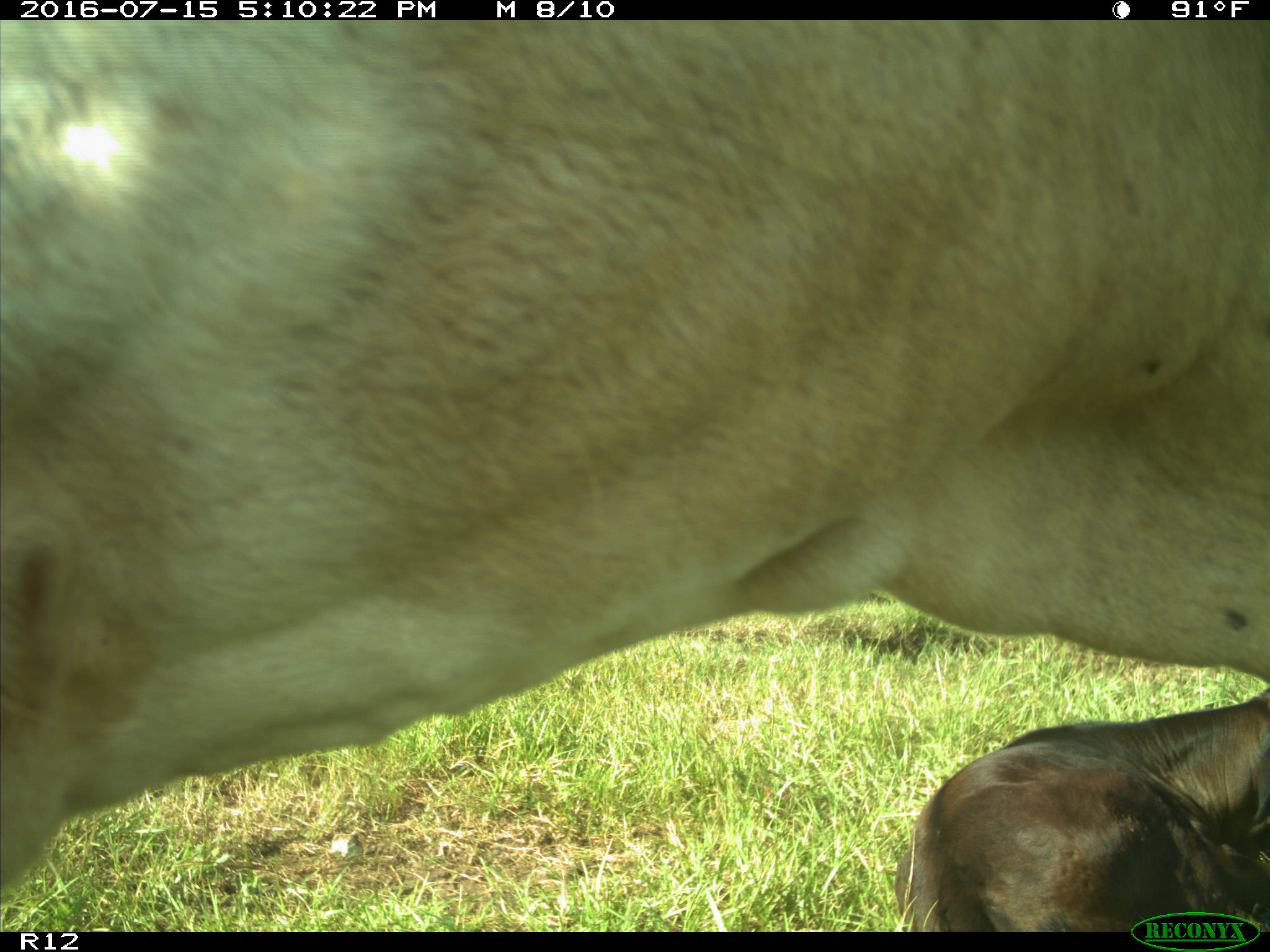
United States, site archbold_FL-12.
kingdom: Animalia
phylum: Chordata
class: Mammalia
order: Artiodactyla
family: Bovidae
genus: Bos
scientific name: Bos taurus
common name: domestic cow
Bos taurus (domestic cow).